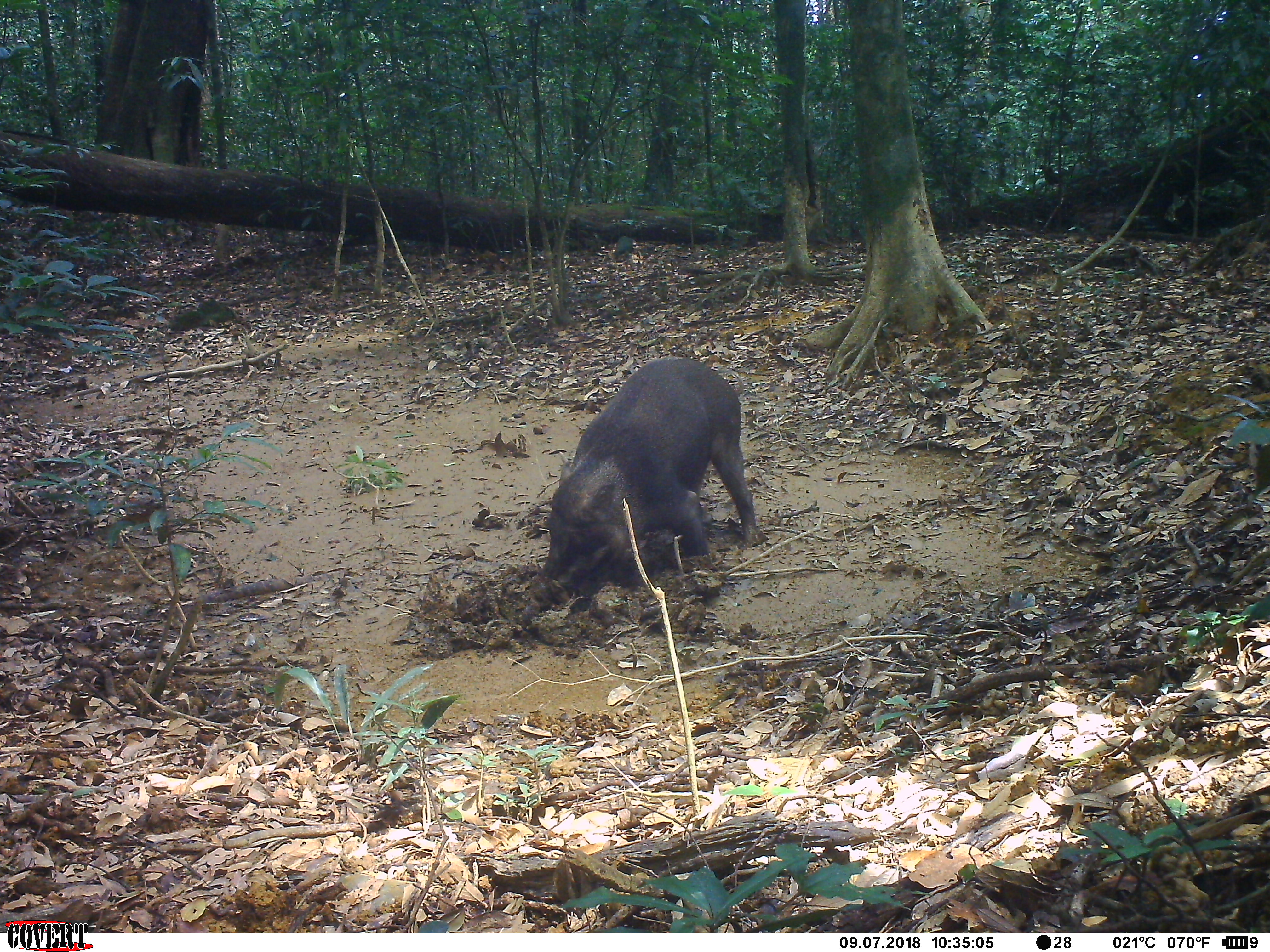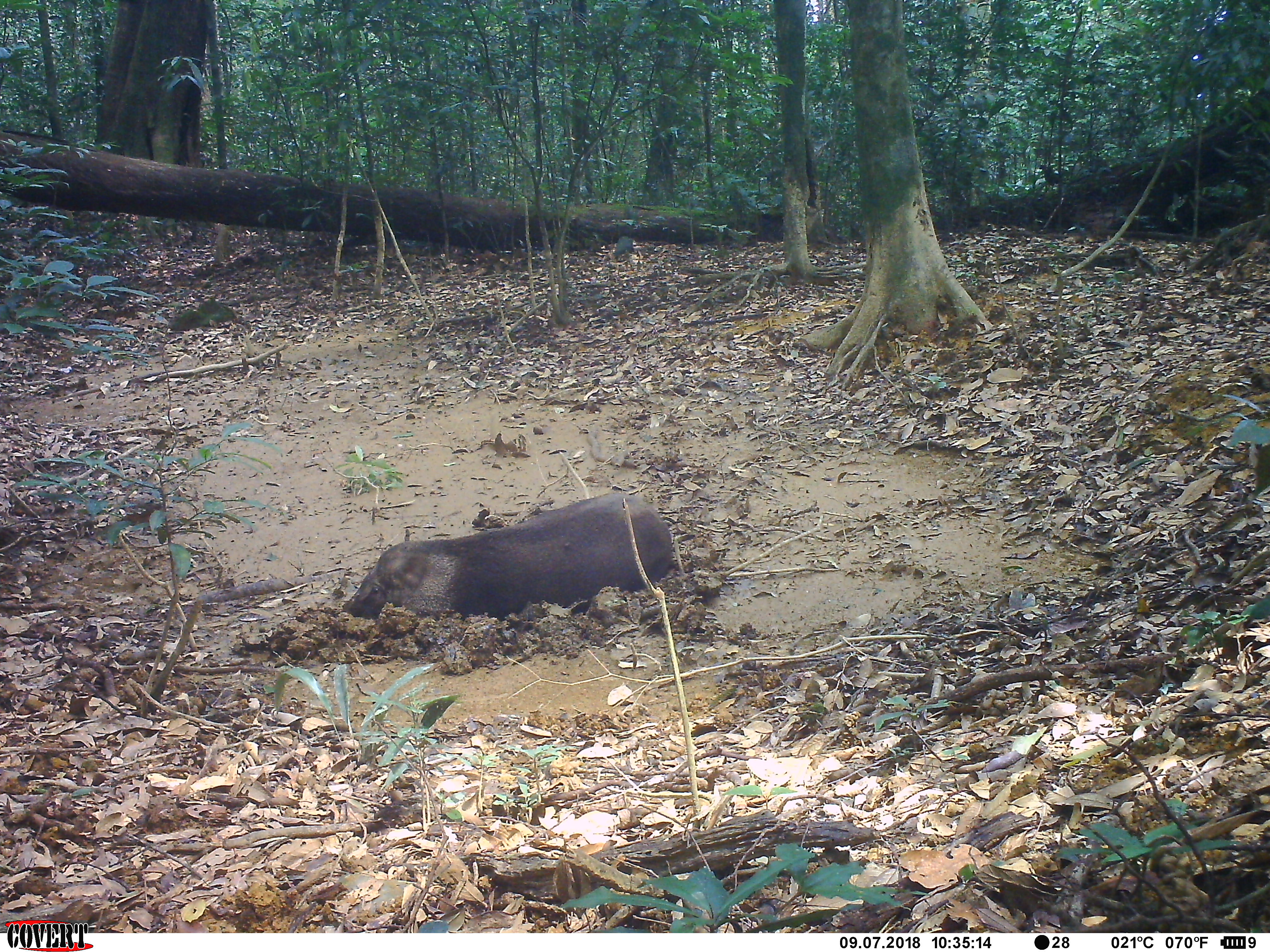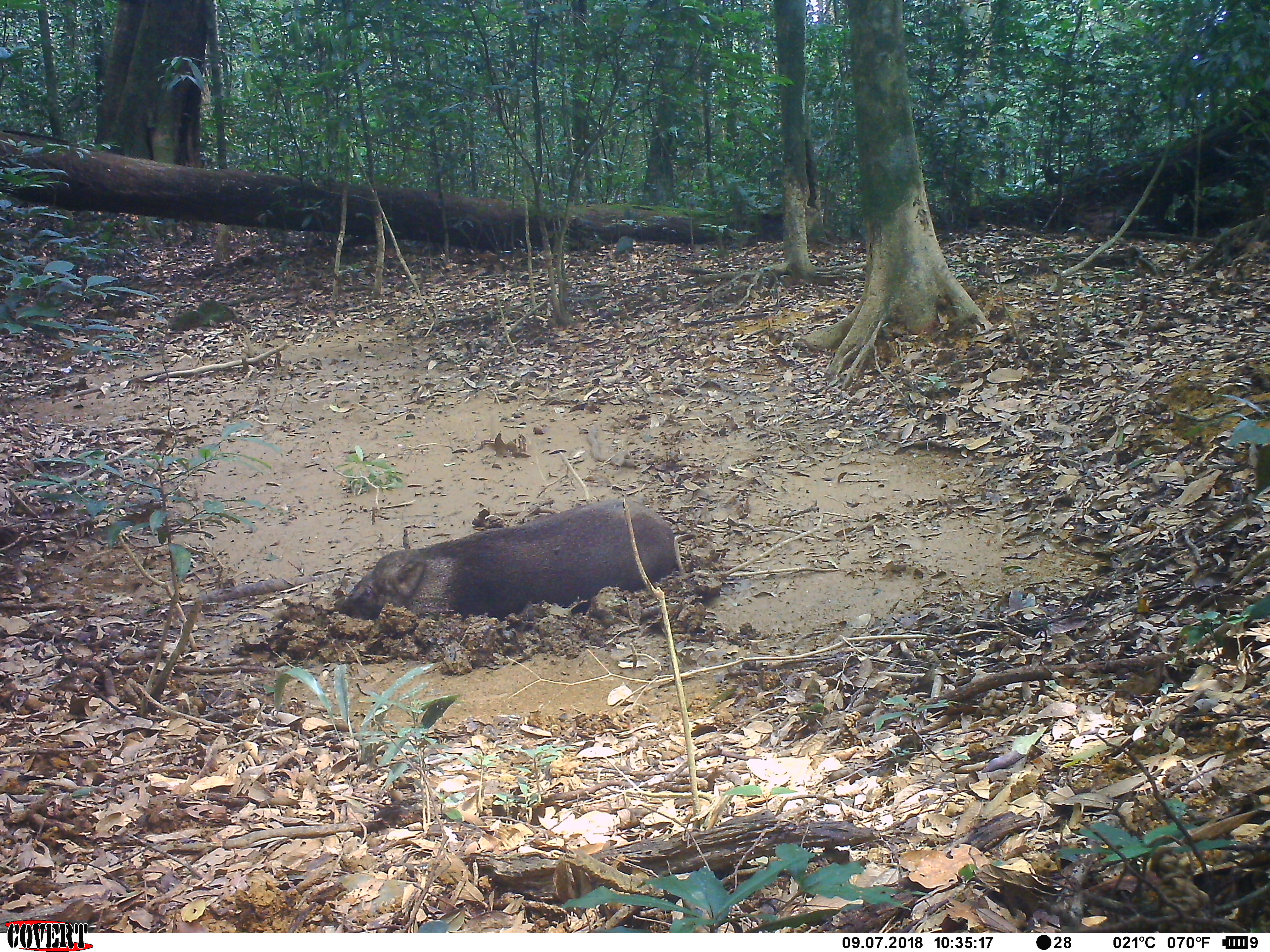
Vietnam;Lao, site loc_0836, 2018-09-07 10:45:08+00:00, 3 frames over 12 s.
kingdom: Animalia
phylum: Chordata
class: Mammalia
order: Artiodactyla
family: Suidae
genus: Sus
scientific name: Sus scrofa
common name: eurasian wild pig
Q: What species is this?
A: Eurasian wild pig (Sus scrofa).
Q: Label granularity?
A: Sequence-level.